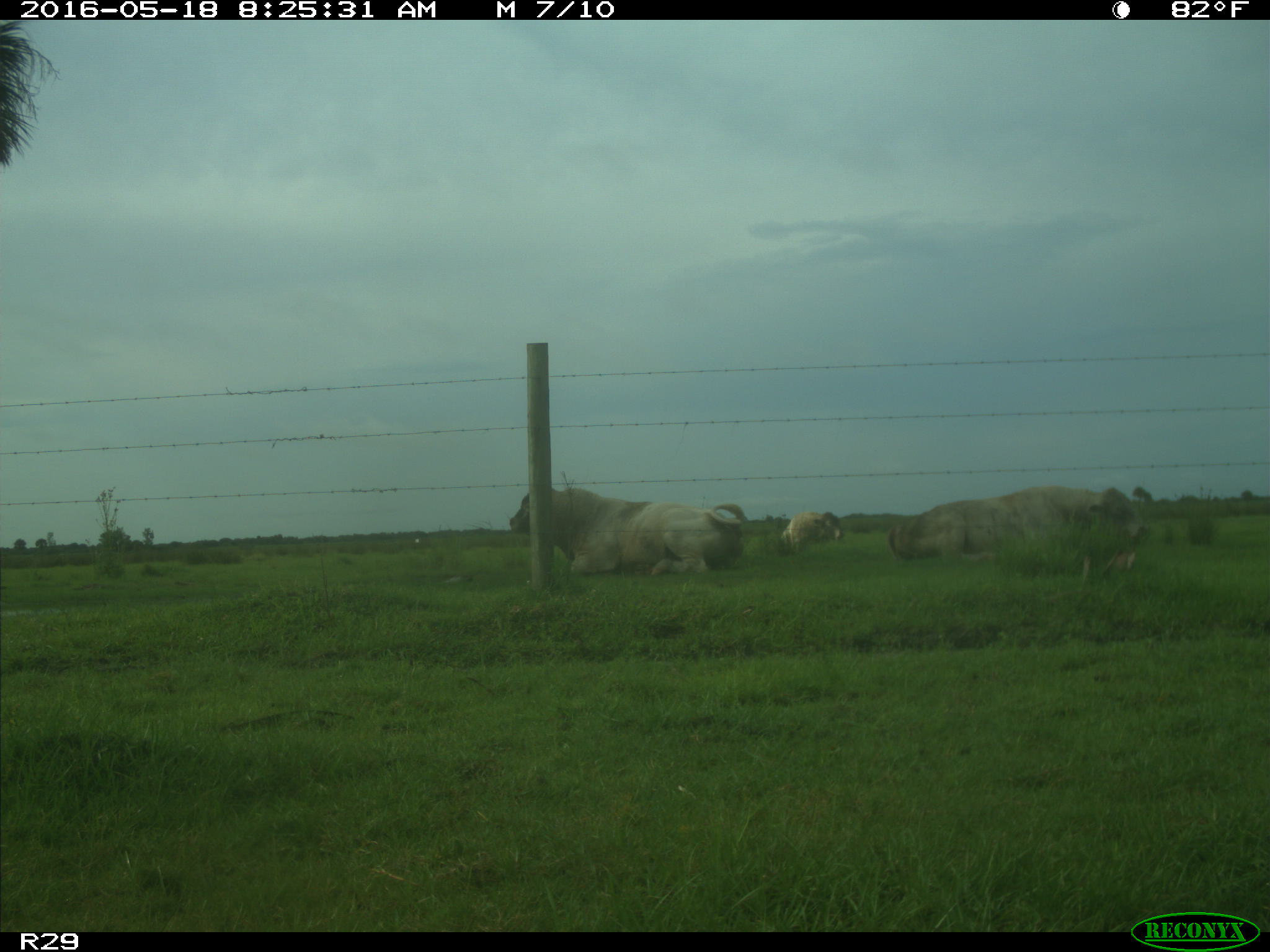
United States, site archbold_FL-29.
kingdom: Animalia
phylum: Chordata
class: Mammalia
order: Artiodactyla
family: Bovidae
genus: Bos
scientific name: Bos taurus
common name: domestic cow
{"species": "Bos taurus (domestic cow)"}